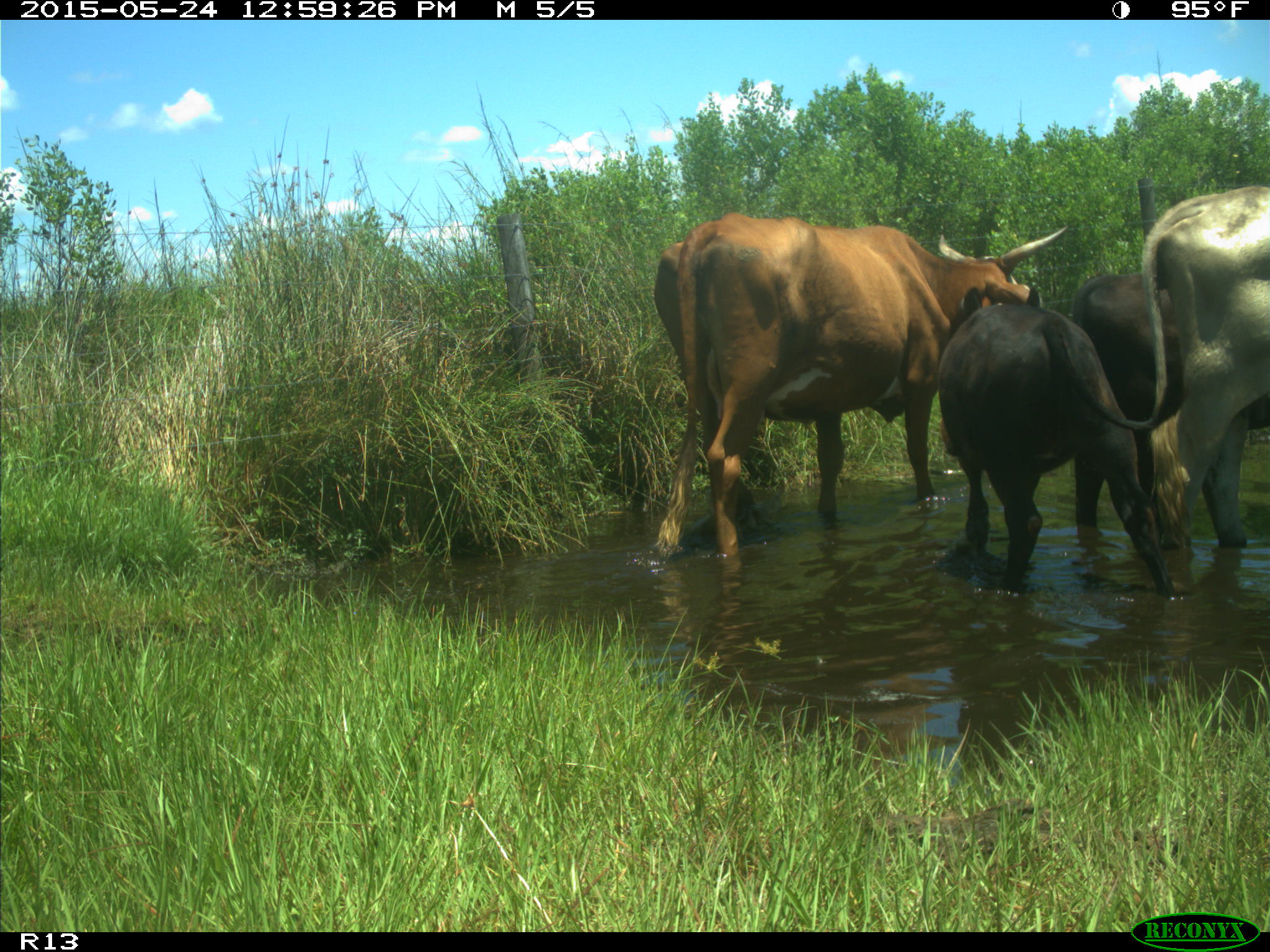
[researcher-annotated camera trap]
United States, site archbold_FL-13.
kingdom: Animalia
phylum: Chordata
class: Mammalia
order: Artiodactyla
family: Bovidae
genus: Bos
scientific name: Bos taurus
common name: domestic cow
Bos taurus (domestic cow).